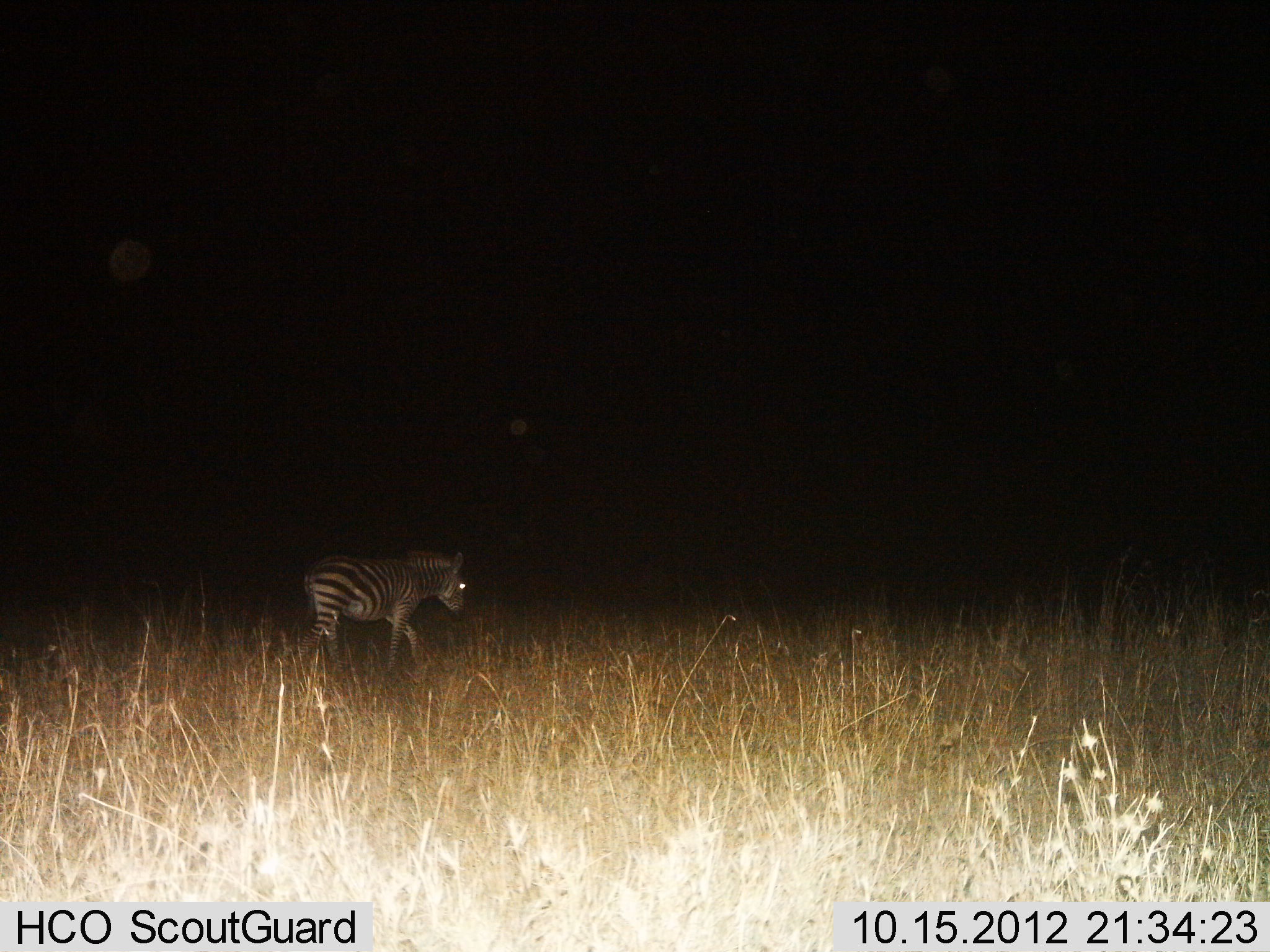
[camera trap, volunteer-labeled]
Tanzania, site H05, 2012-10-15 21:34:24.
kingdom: Animalia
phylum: Chordata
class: Mammalia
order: Perissodactyla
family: Equidae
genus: Equus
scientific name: Equus quagga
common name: plains zebra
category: zebra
Zebra (plains zebra) (Equus quagga), count 1. Behavior (volunteer vote fractions): standing 20%, resting 0%, moving 80%, interacting 0%. Young present (vote fraction): 0%. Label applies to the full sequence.